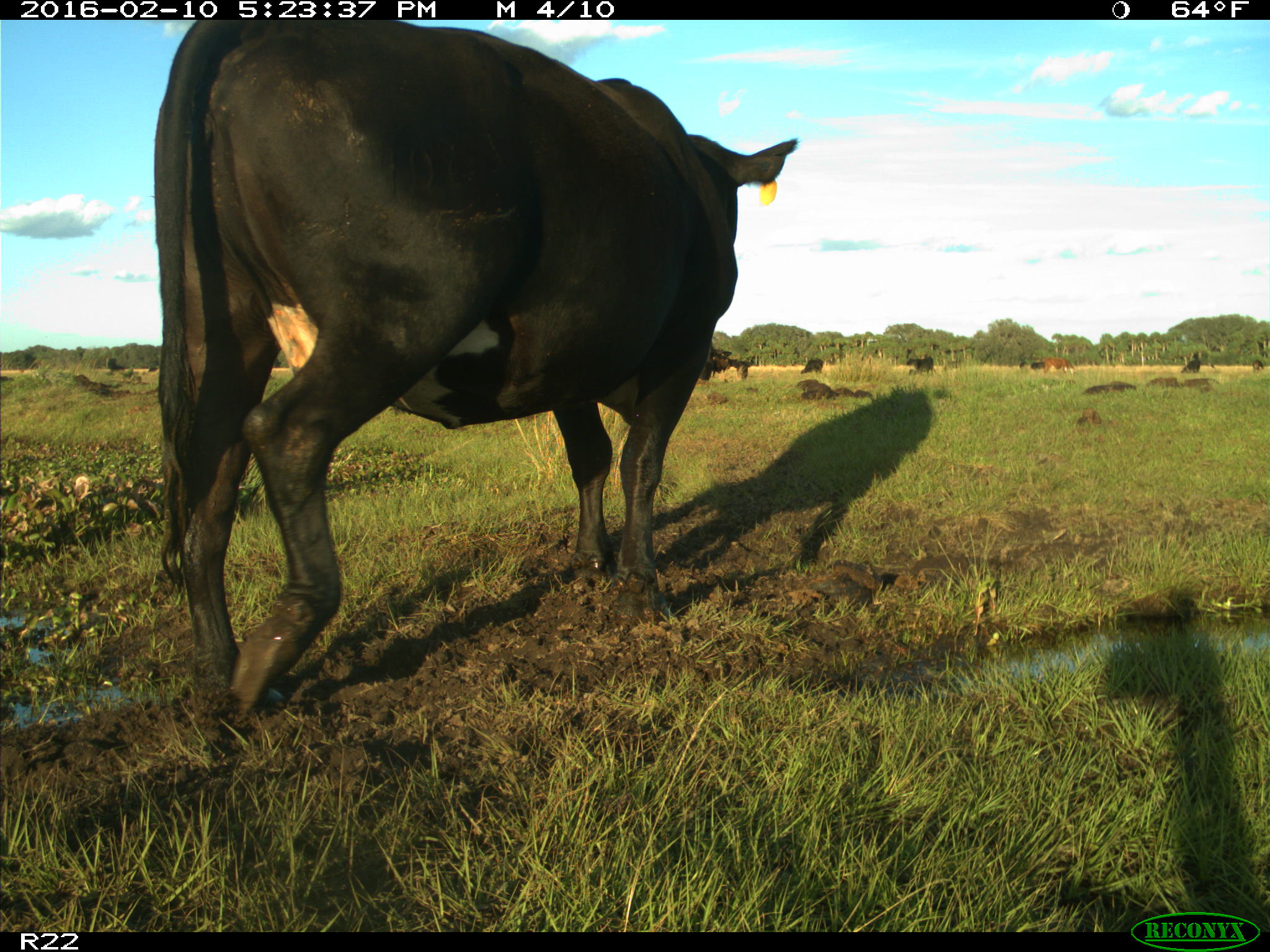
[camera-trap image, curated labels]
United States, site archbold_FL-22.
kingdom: Animalia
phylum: Chordata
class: Mammalia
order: Artiodactyla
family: Bovidae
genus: Bos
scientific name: Bos taurus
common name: domestic cow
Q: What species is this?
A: Bos taurus (domestic cow).